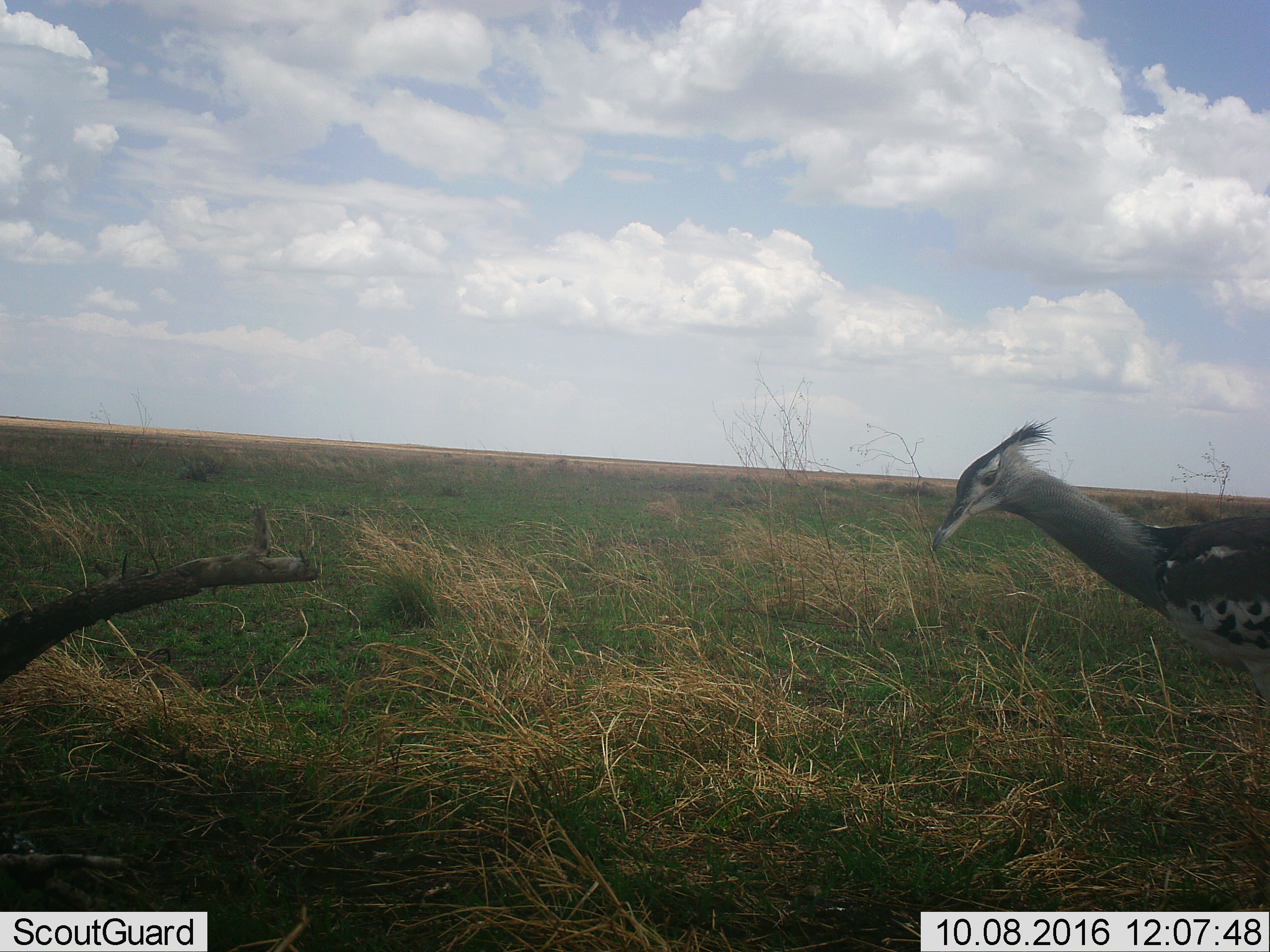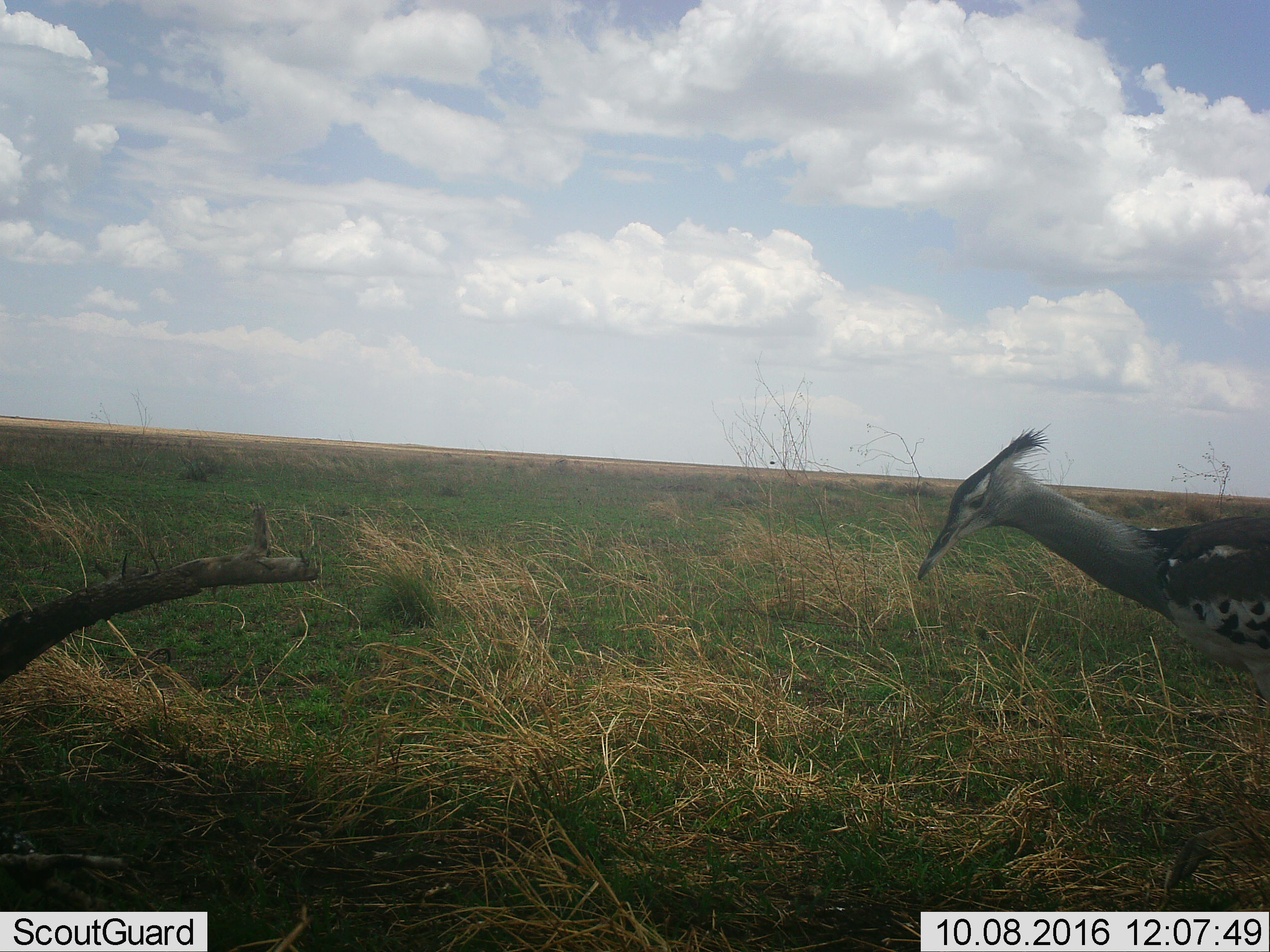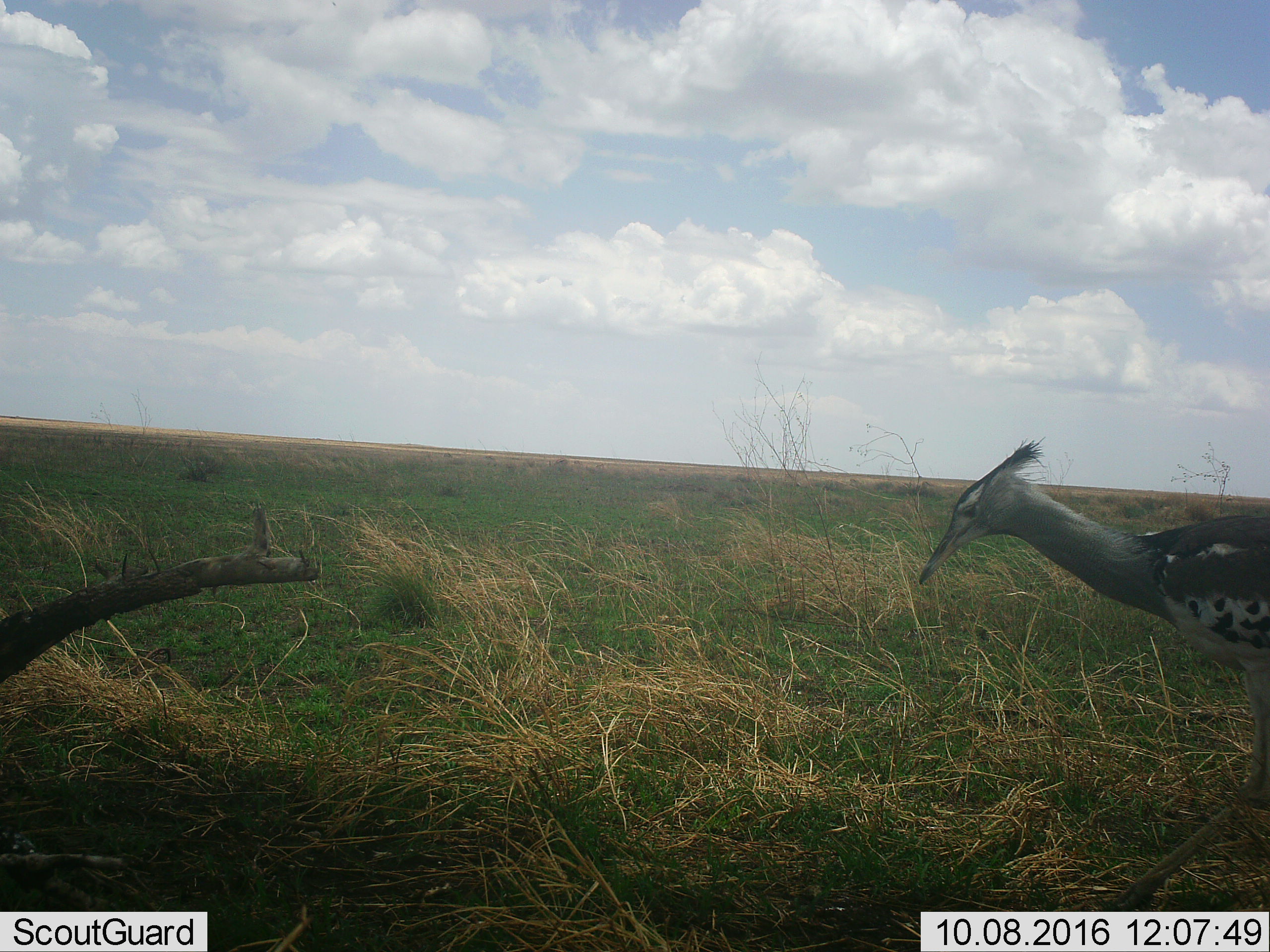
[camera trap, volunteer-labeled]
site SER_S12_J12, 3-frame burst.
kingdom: Animalia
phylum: Chordata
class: Aves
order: Otidiformes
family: Otididae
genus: Ardeotis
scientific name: Ardeotis kori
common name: kori bustard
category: bustardkori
Bustardkori (kori bustard) (Ardeotis kori), count 1. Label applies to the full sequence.